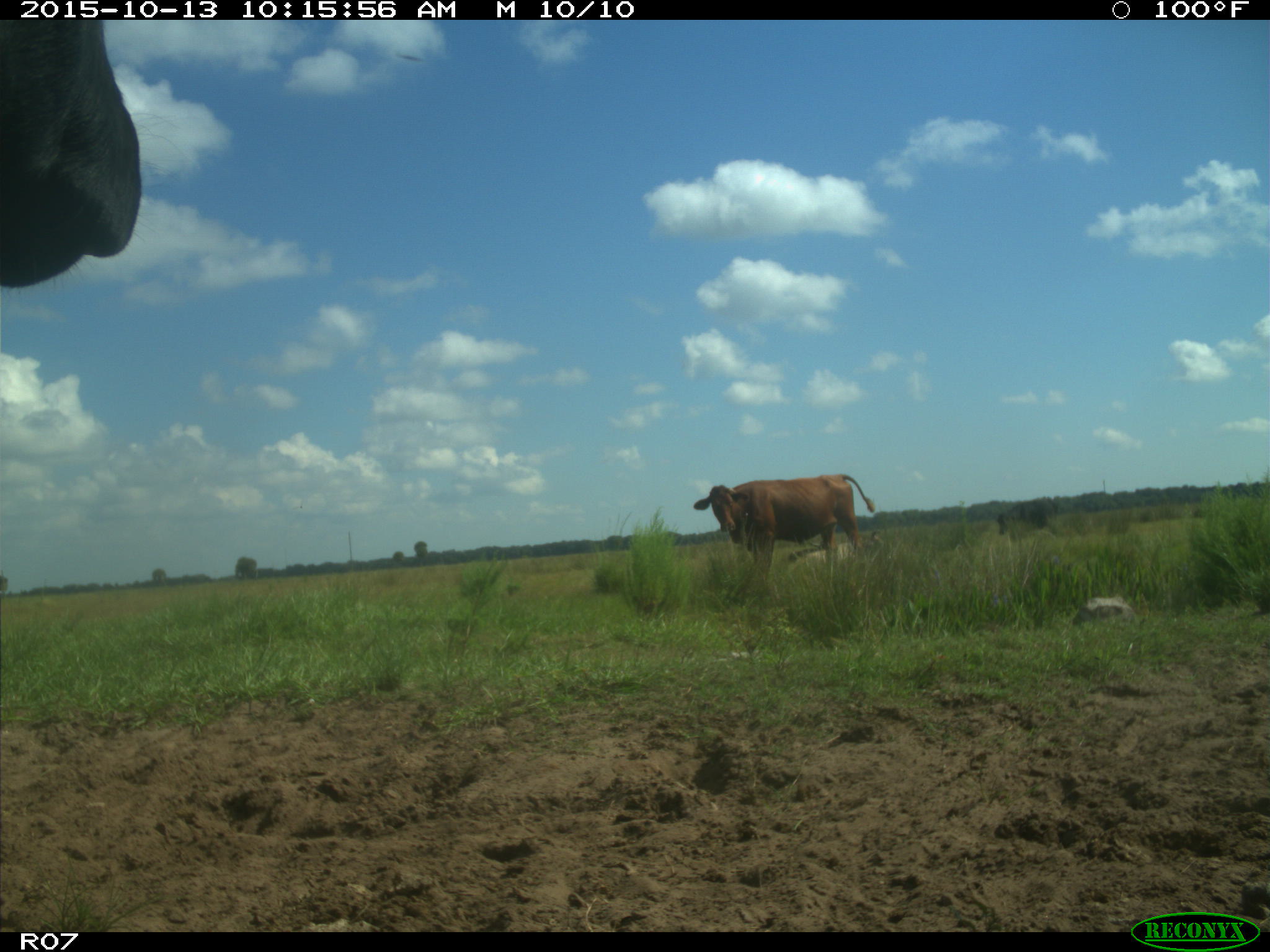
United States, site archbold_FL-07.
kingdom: Animalia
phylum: Chordata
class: Mammalia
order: Artiodactyla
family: Bovidae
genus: Bos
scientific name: Bos taurus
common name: domestic cow